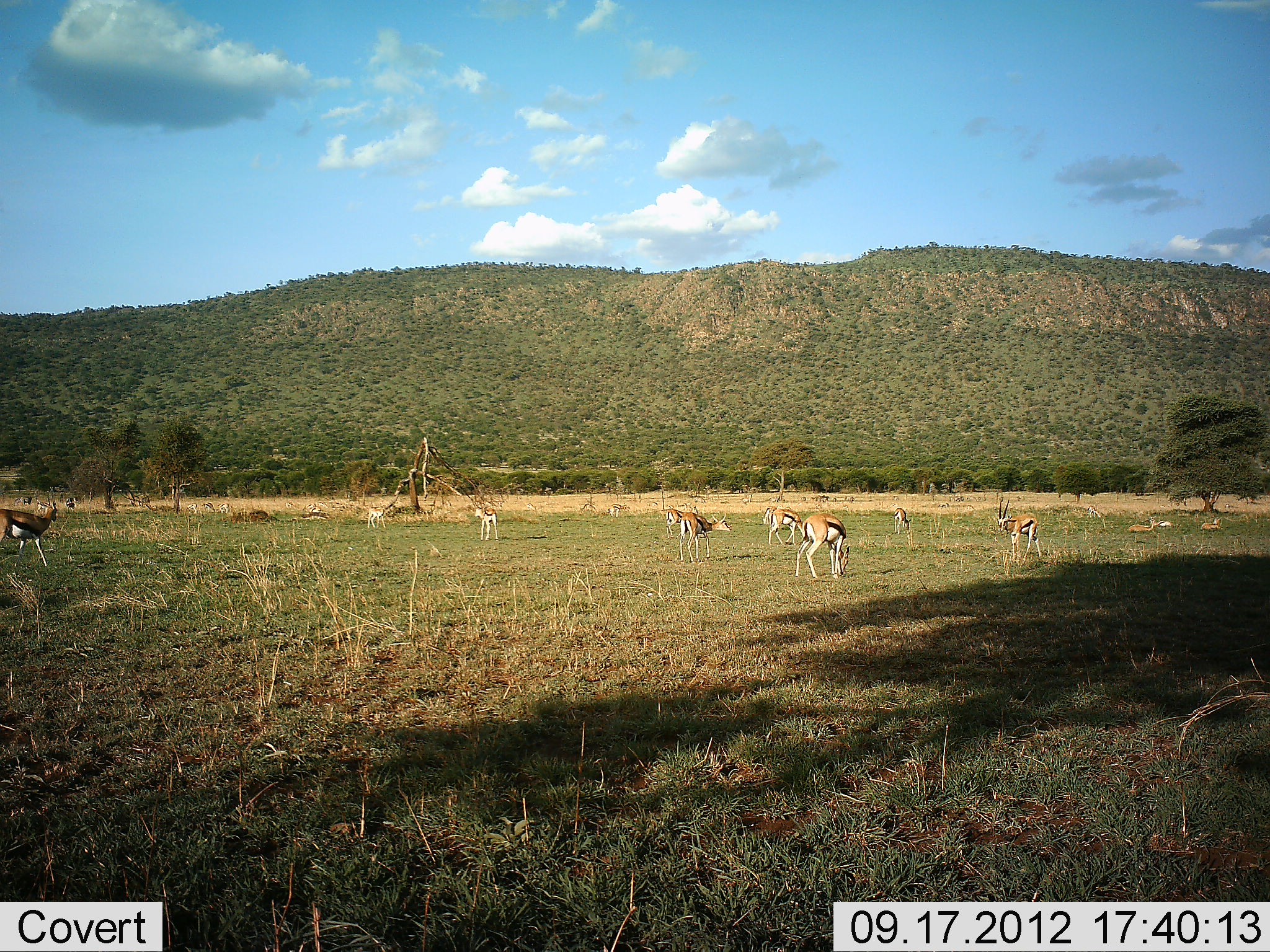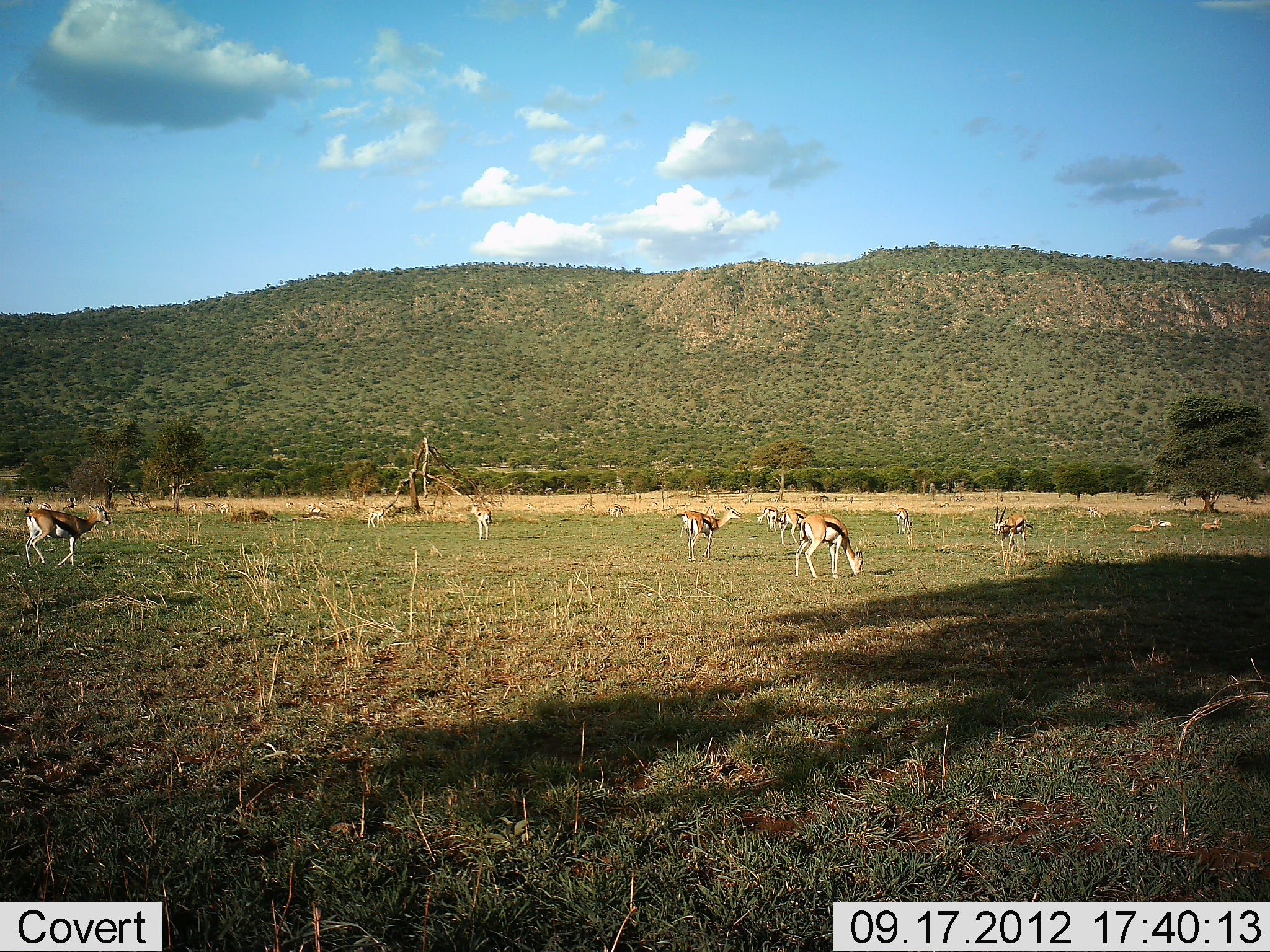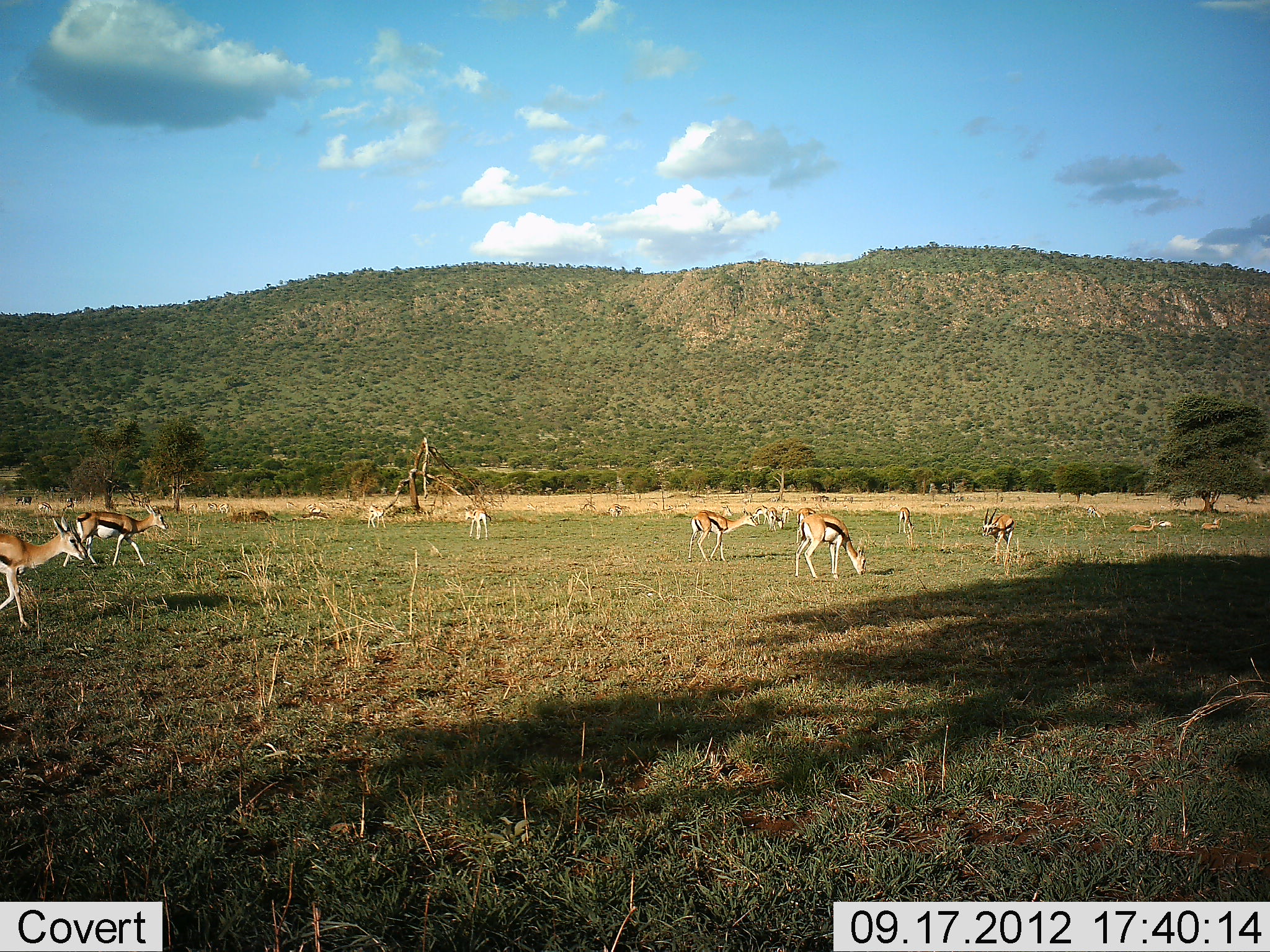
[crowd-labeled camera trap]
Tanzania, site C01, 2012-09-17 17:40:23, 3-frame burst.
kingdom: Animalia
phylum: Chordata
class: Mammalia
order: Artiodactyla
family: Bovidae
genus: Eudorcas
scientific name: Eudorcas thomsonii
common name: thomson's gazelle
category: gazellethomsons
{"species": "gazellethomsons (thomson's gazelle) (Eudorcas thomsonii)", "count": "11-50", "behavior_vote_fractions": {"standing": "55%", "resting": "64%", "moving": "55%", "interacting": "0%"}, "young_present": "0%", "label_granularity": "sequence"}